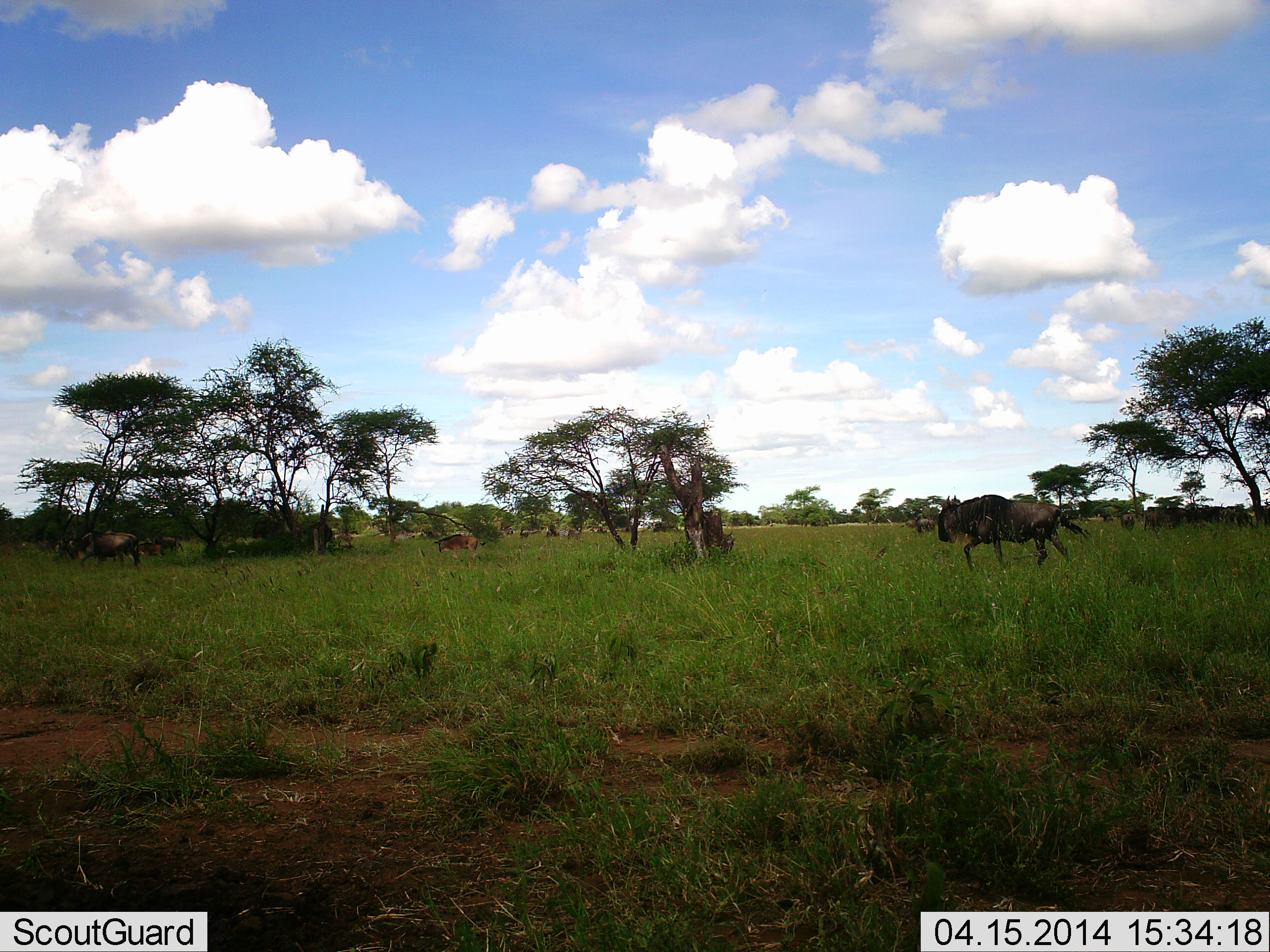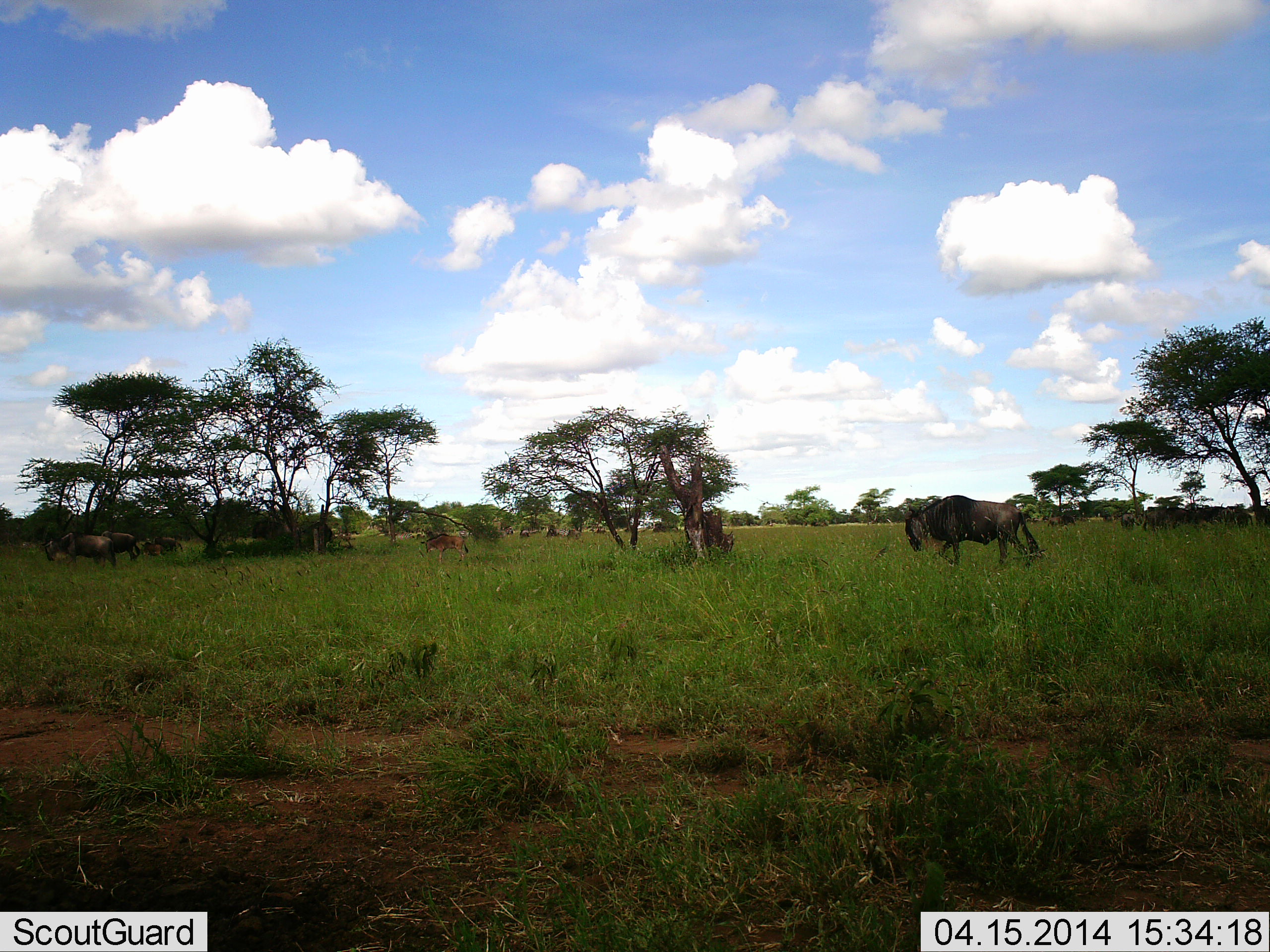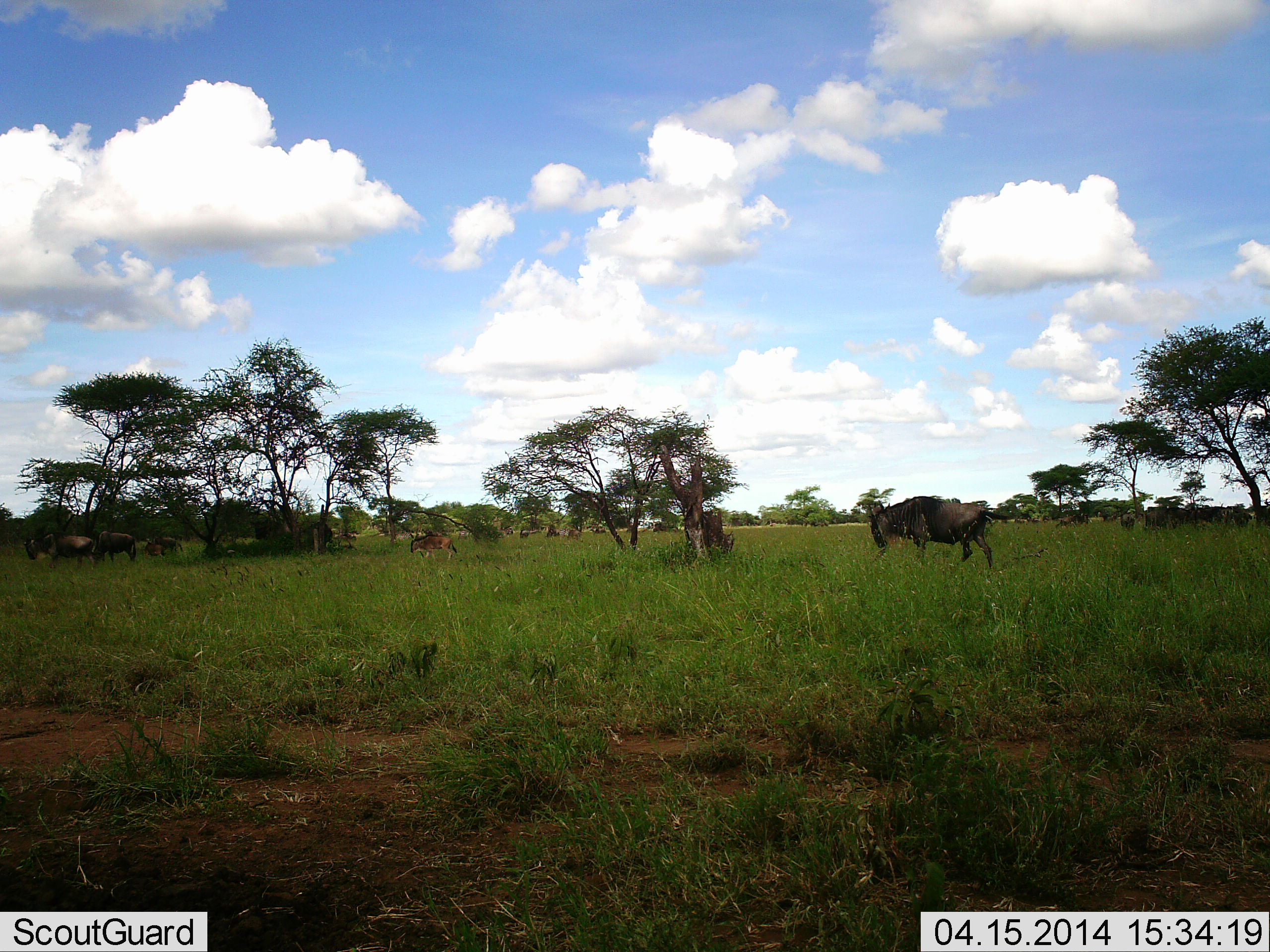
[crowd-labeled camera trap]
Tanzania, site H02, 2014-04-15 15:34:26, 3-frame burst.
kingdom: Animalia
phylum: Chordata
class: Mammalia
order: Artiodactyla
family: Bovidae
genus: Connochaetes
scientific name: Connochaetes taurinus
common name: blue wildebeest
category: wildebeest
Wildebeest (blue wildebeest) (Connochaetes taurinus), count 5. Behavior (volunteer vote fractions): standing 18%, resting 0%, moving 100%, interacting 0%. Young present (vote fraction): 0%. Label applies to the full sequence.